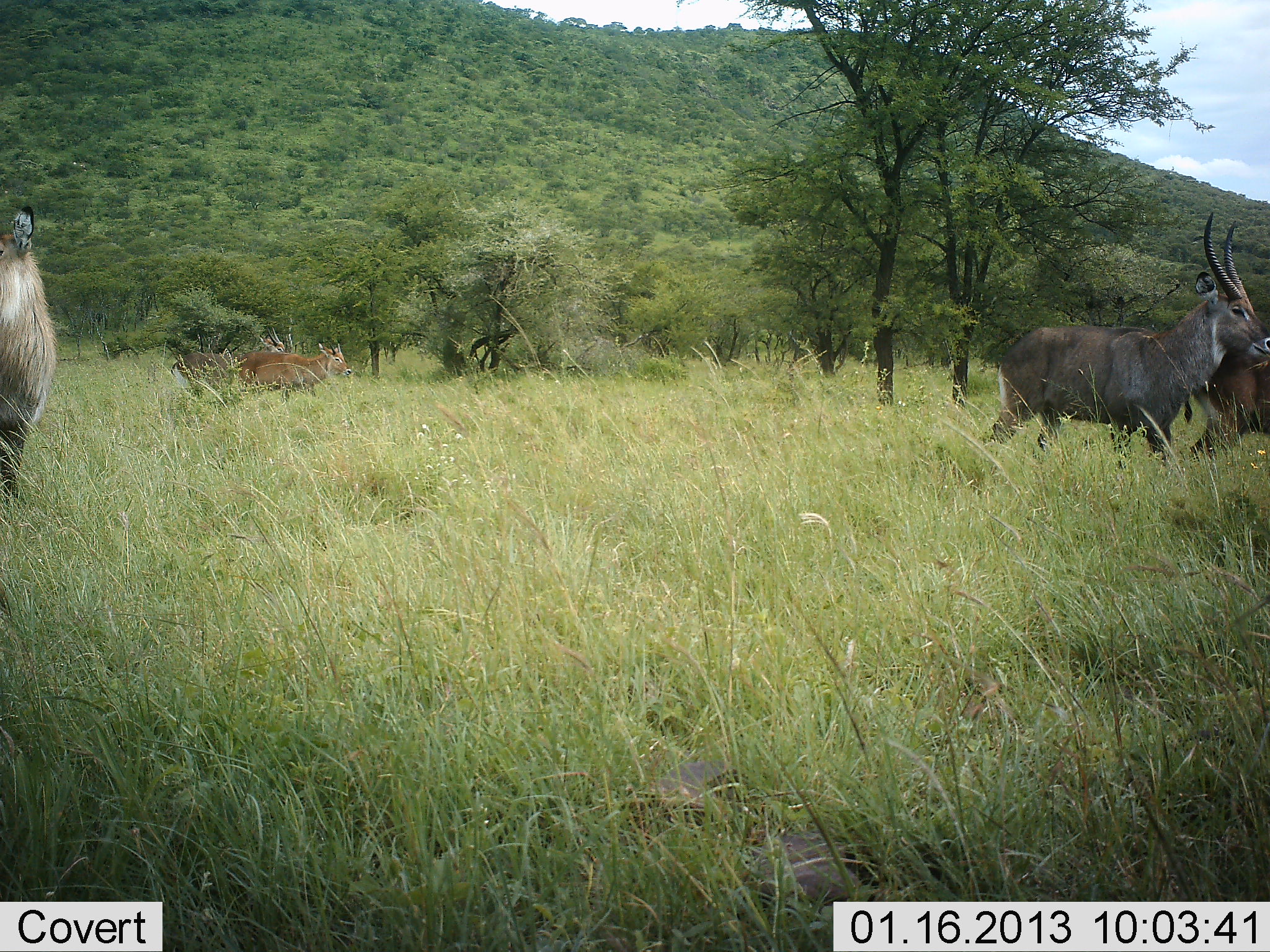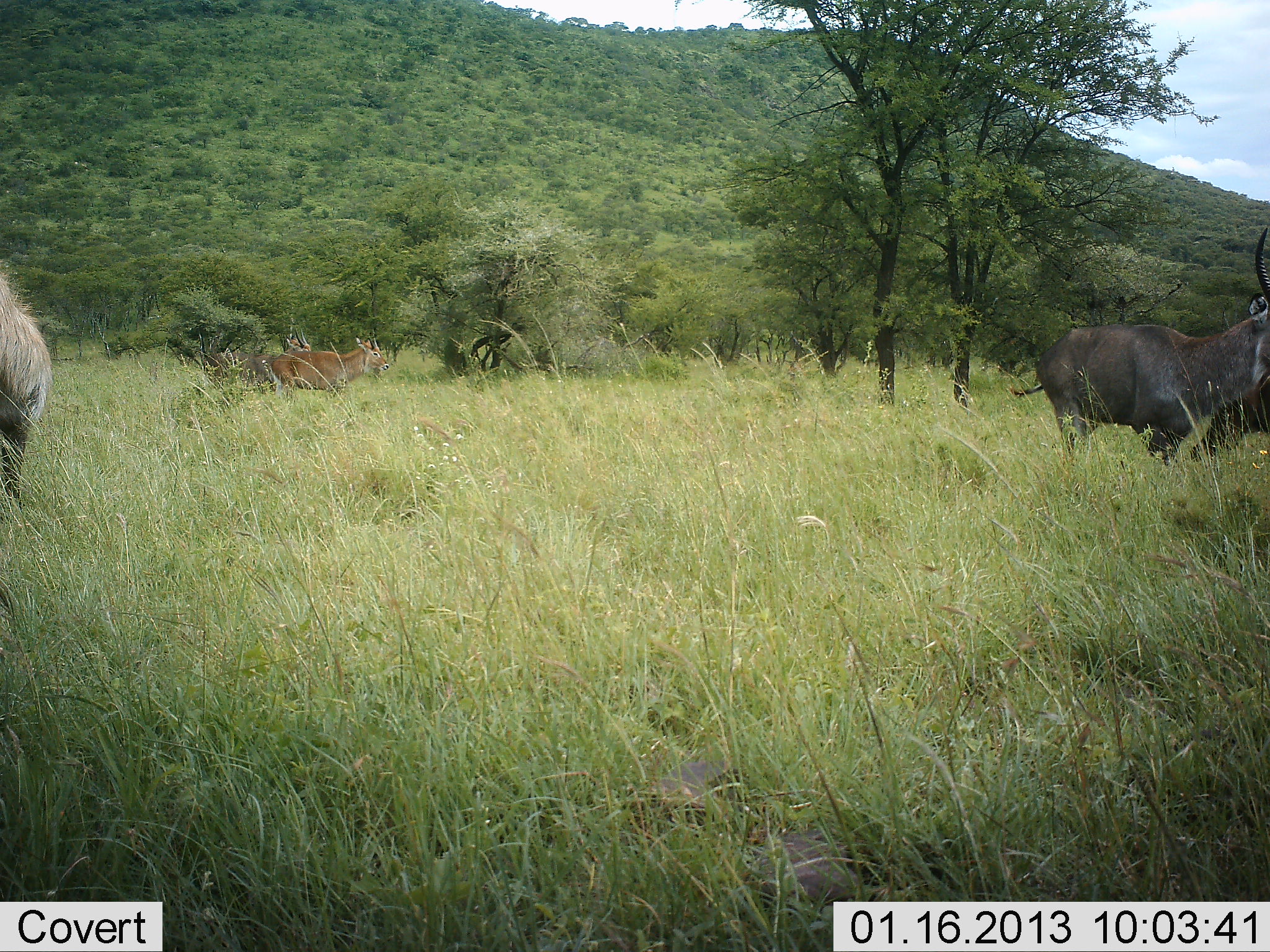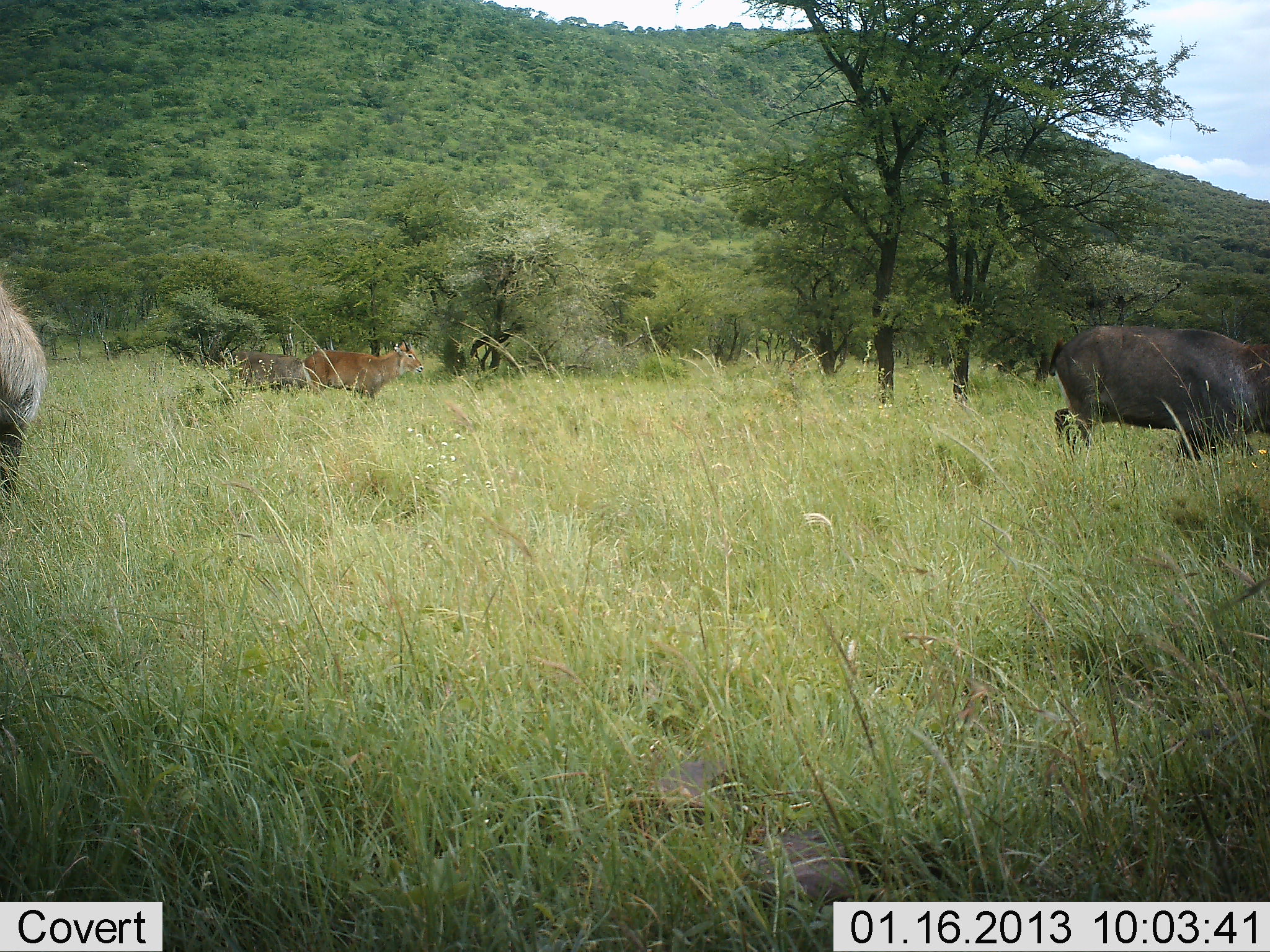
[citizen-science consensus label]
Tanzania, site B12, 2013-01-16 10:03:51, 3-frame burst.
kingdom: Animalia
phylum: Chordata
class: Mammalia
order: Artiodactyla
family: Bovidae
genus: Kobus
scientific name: Kobus ellipsiprymnus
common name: waterbuck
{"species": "waterbuck (Kobus ellipsiprymnus)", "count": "5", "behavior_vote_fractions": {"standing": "33%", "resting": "5%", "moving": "71%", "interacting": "5%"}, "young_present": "5%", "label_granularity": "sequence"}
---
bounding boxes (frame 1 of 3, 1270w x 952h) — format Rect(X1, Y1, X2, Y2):
animal: Rect(989, 212, 1270, 456); Rect(0, 233, 57, 488); Rect(1183, 309, 1270, 459); Rect(171, 328, 286, 383); Rect(240, 342, 352, 393); Rect(13, 204, 35, 256)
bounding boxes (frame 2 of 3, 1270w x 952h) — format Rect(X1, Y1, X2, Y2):
animal: Rect(1013, 226, 1270, 464); Rect(1183, 309, 1270, 459); Rect(0, 269, 56, 501); Rect(270, 329, 389, 397); Rect(204, 328, 313, 389)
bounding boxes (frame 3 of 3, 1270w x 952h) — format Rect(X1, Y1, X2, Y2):
animal: Rect(1049, 324, 1270, 467); Rect(0, 284, 47, 500); Rect(303, 339, 424, 399); Rect(234, 350, 307, 390)